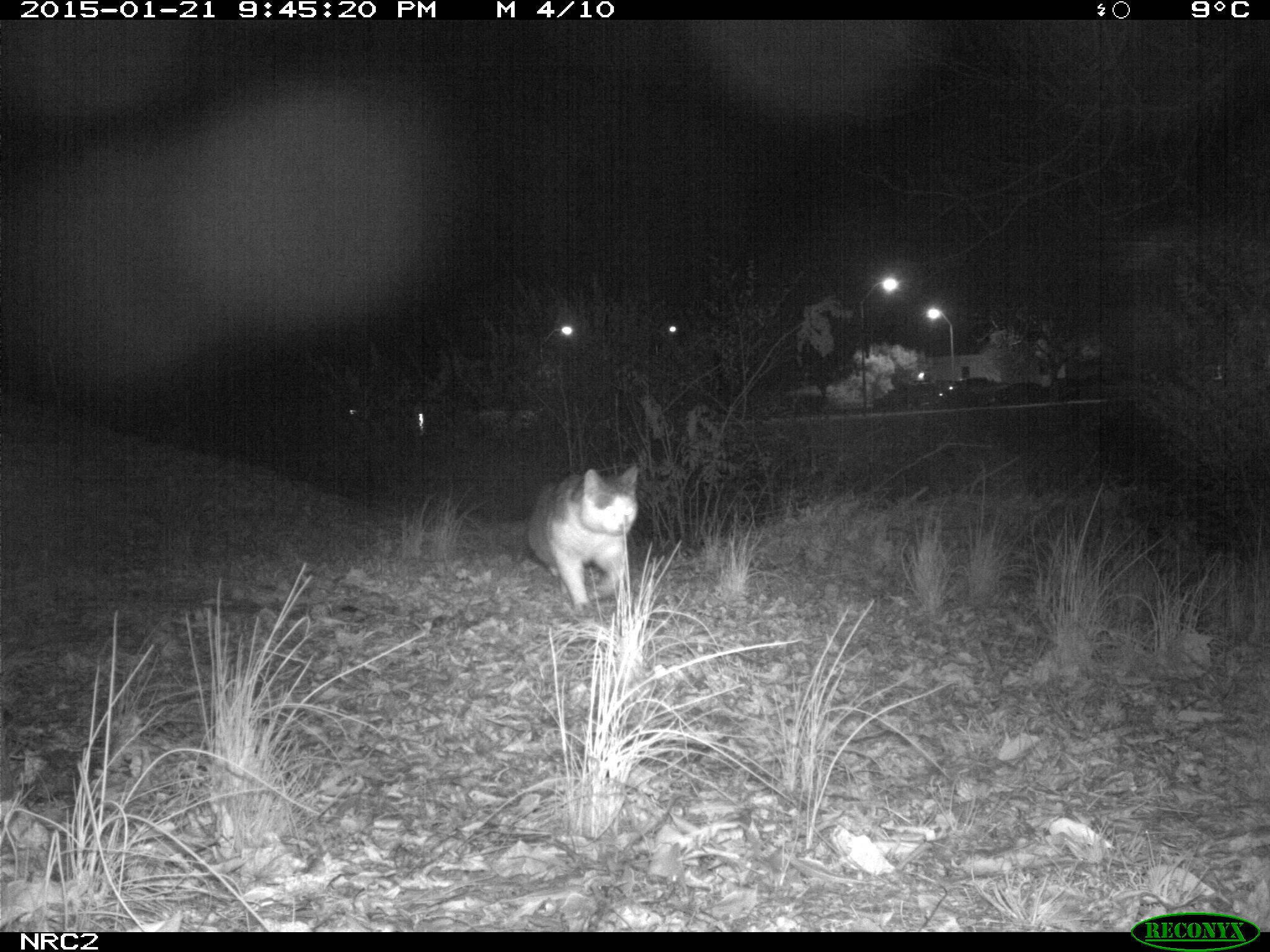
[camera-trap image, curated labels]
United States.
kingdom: Animalia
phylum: Chordata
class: Mammalia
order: Carnivora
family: Felidae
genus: Felis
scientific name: Felis catus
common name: domestic cat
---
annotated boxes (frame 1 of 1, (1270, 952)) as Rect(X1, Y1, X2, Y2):
Domestic Cat: Rect(530, 459, 643, 614)